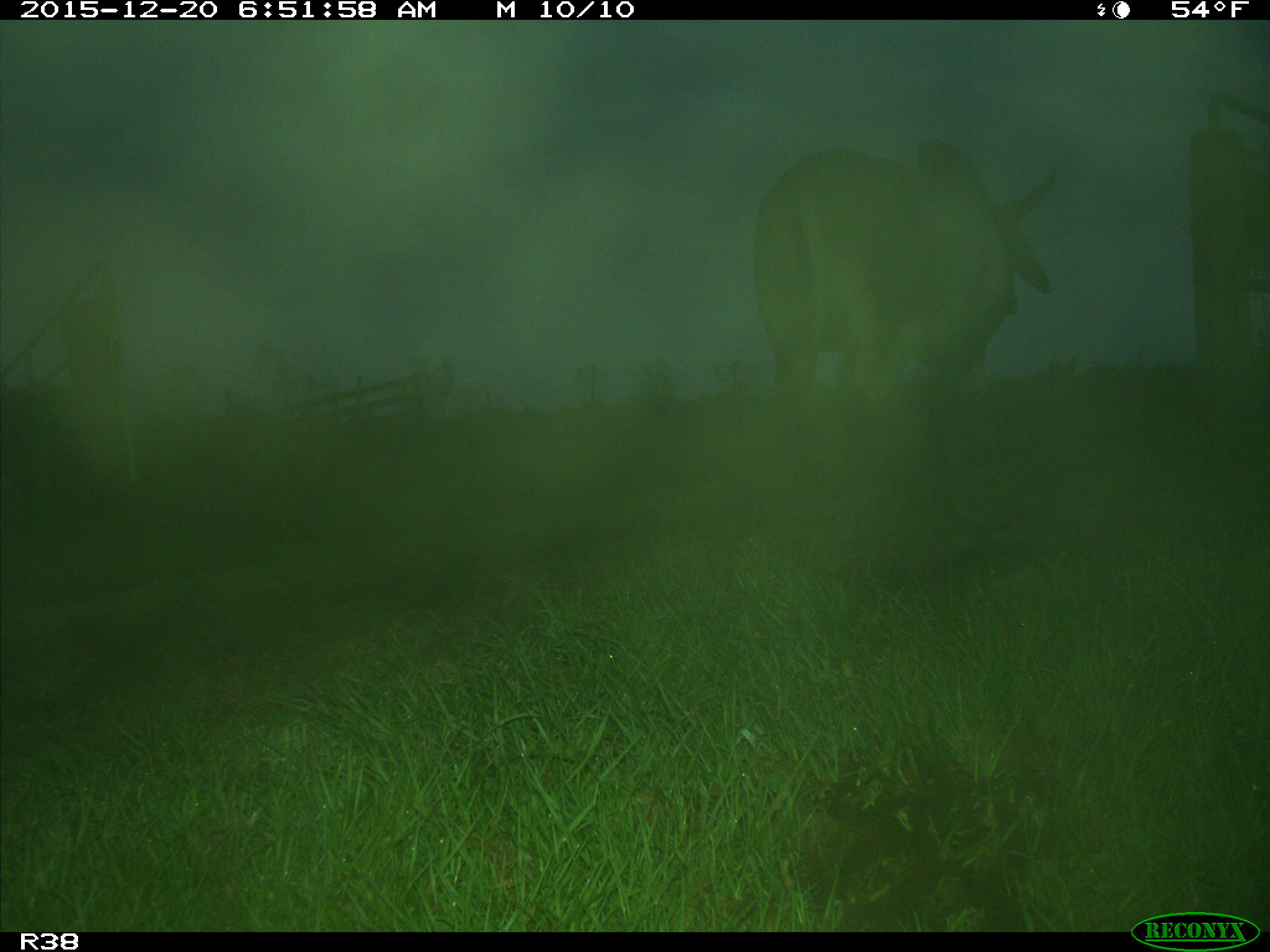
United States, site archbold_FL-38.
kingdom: Animalia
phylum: Chordata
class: Mammalia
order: Artiodactyla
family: Bovidae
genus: Bos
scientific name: Bos taurus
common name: domestic cow